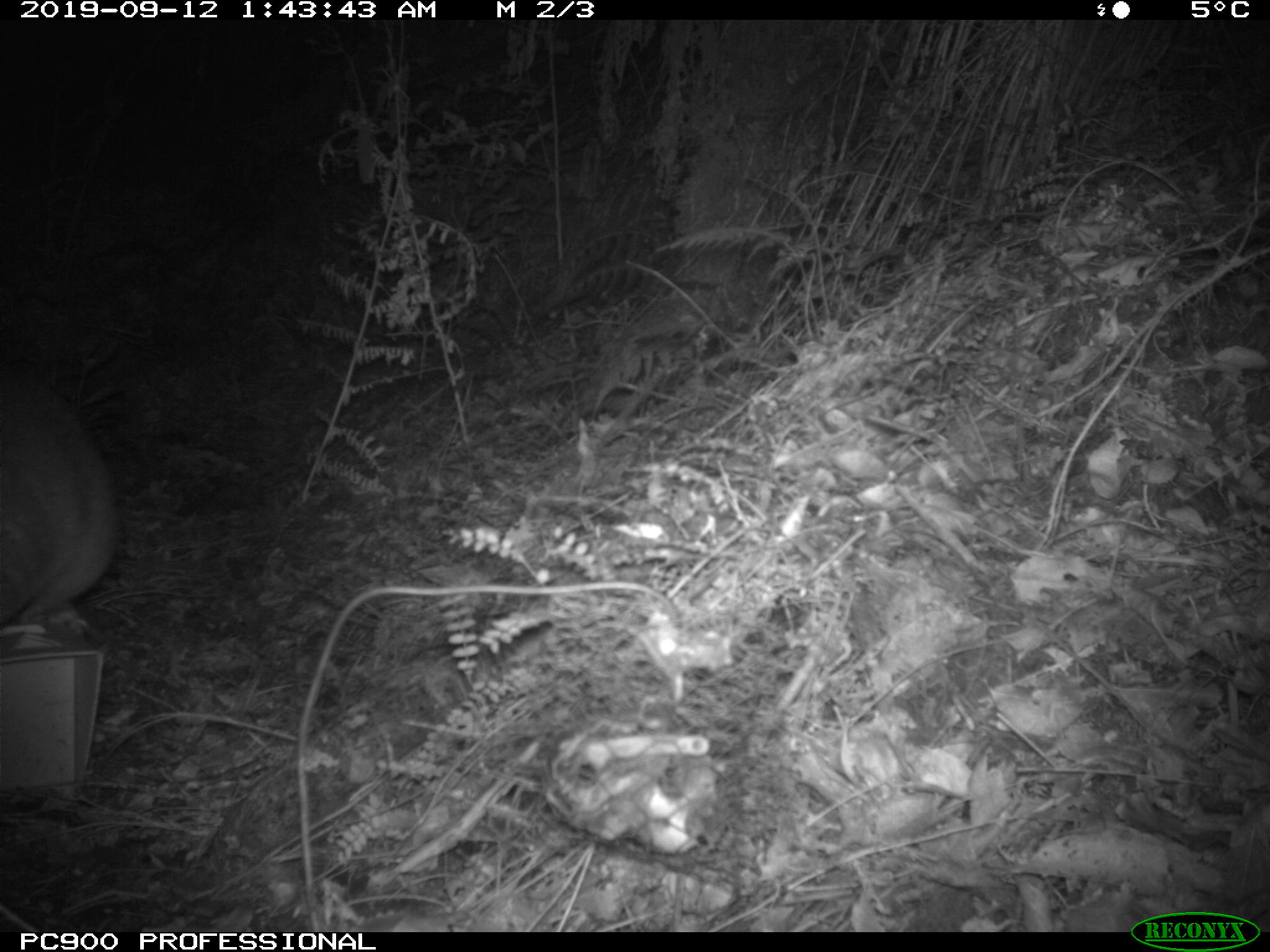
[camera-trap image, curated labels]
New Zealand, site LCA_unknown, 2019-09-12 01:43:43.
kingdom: Animalia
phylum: Chordata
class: Mammalia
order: Diprotodontia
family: Phalangeridae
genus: Trichosurus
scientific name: Trichosurus vulpecula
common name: common brushtail possum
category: possum